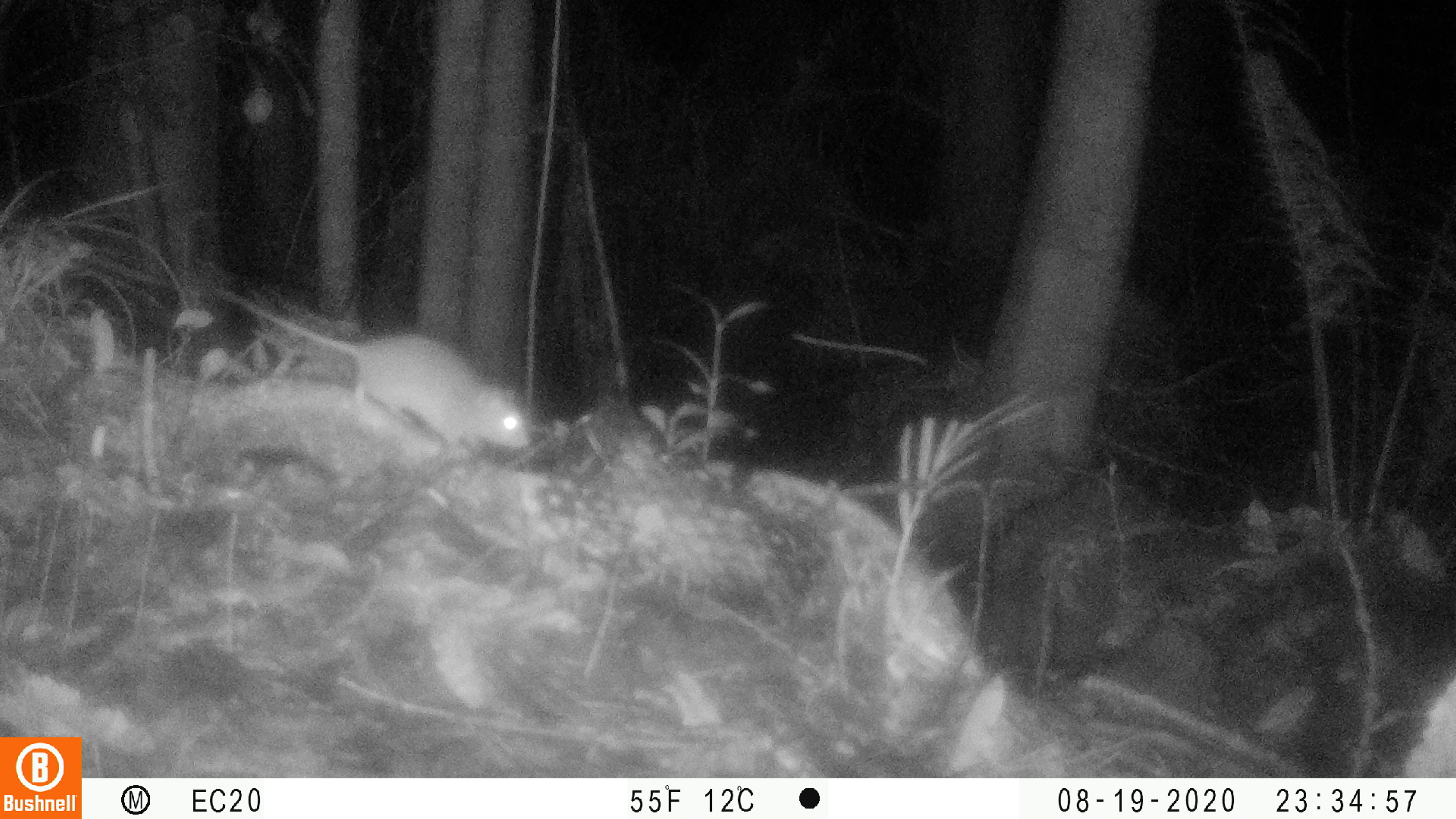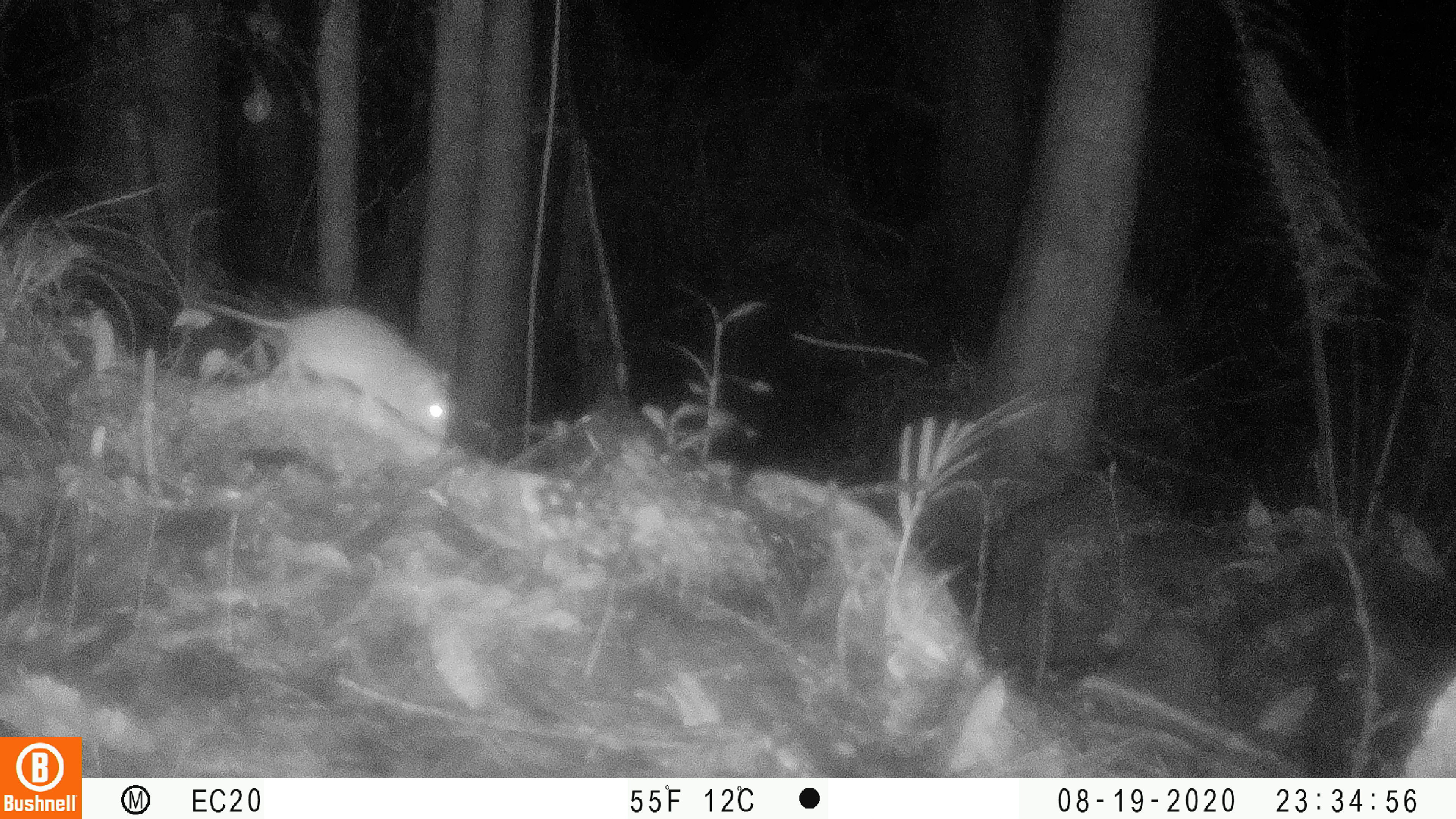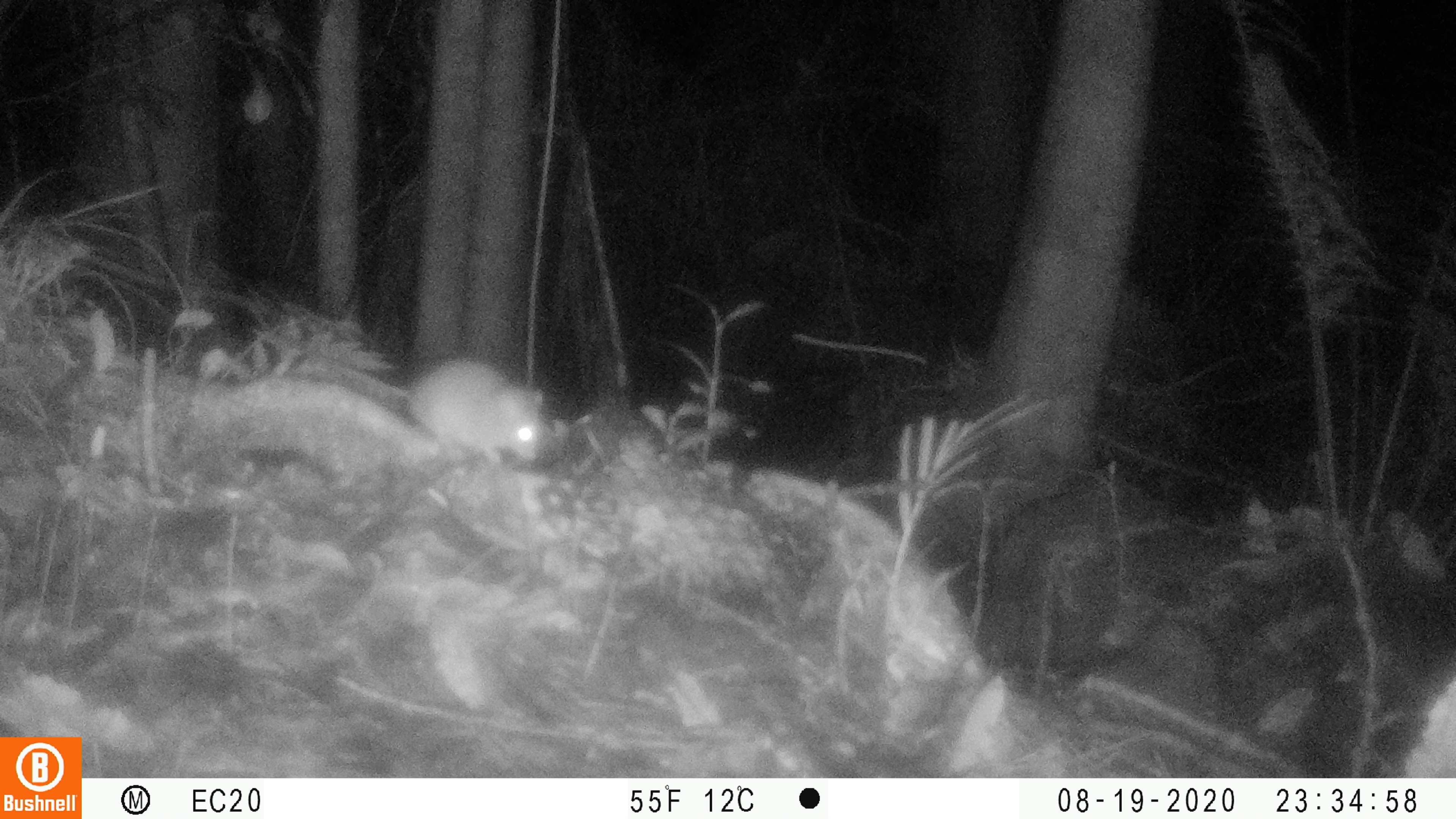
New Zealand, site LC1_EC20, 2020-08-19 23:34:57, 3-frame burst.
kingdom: Animalia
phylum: Chordata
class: Mammalia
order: Rodentia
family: Muridae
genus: Rattus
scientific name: Rattus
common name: rat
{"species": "rat (Rattus)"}